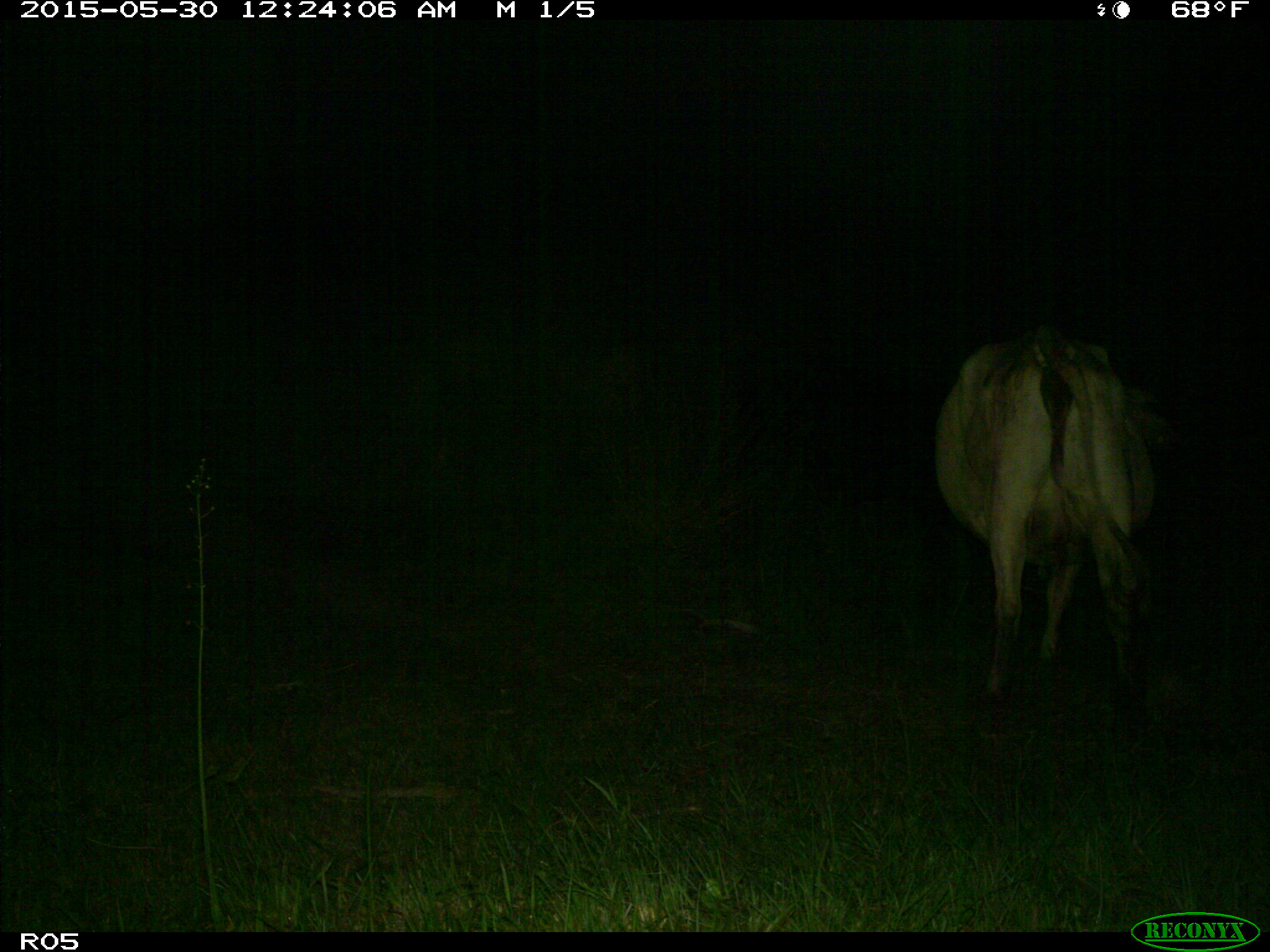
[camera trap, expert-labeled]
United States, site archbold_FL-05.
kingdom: Animalia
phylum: Chordata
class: Mammalia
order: Artiodactyla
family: Bovidae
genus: Bos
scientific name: Bos taurus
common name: domestic cow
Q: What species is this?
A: Bos taurus (domestic cow).